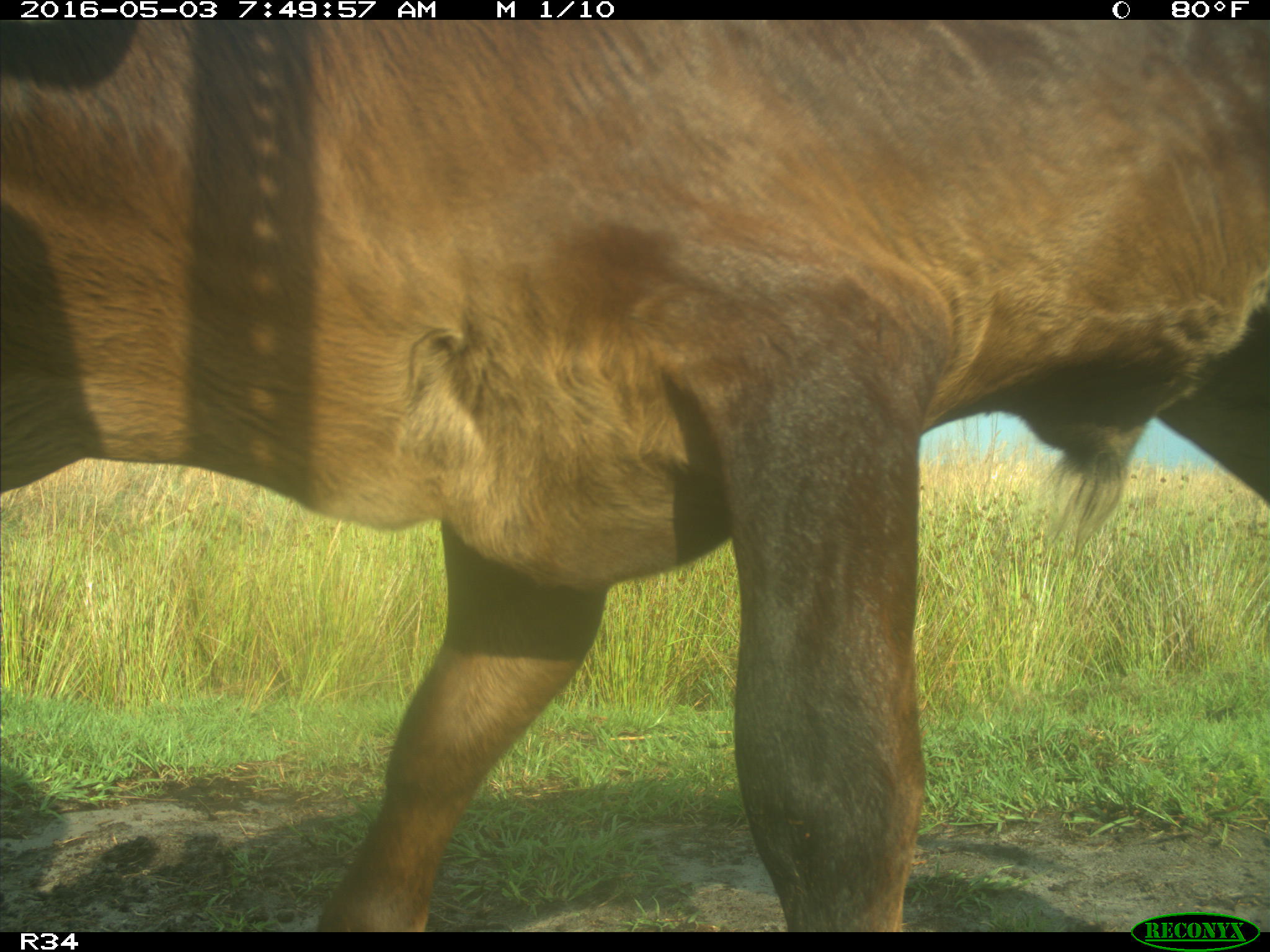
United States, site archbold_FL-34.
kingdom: Animalia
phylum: Chordata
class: Mammalia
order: Artiodactyla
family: Bovidae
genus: Bos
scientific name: Bos taurus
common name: domestic cow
Bos taurus (domestic cow).